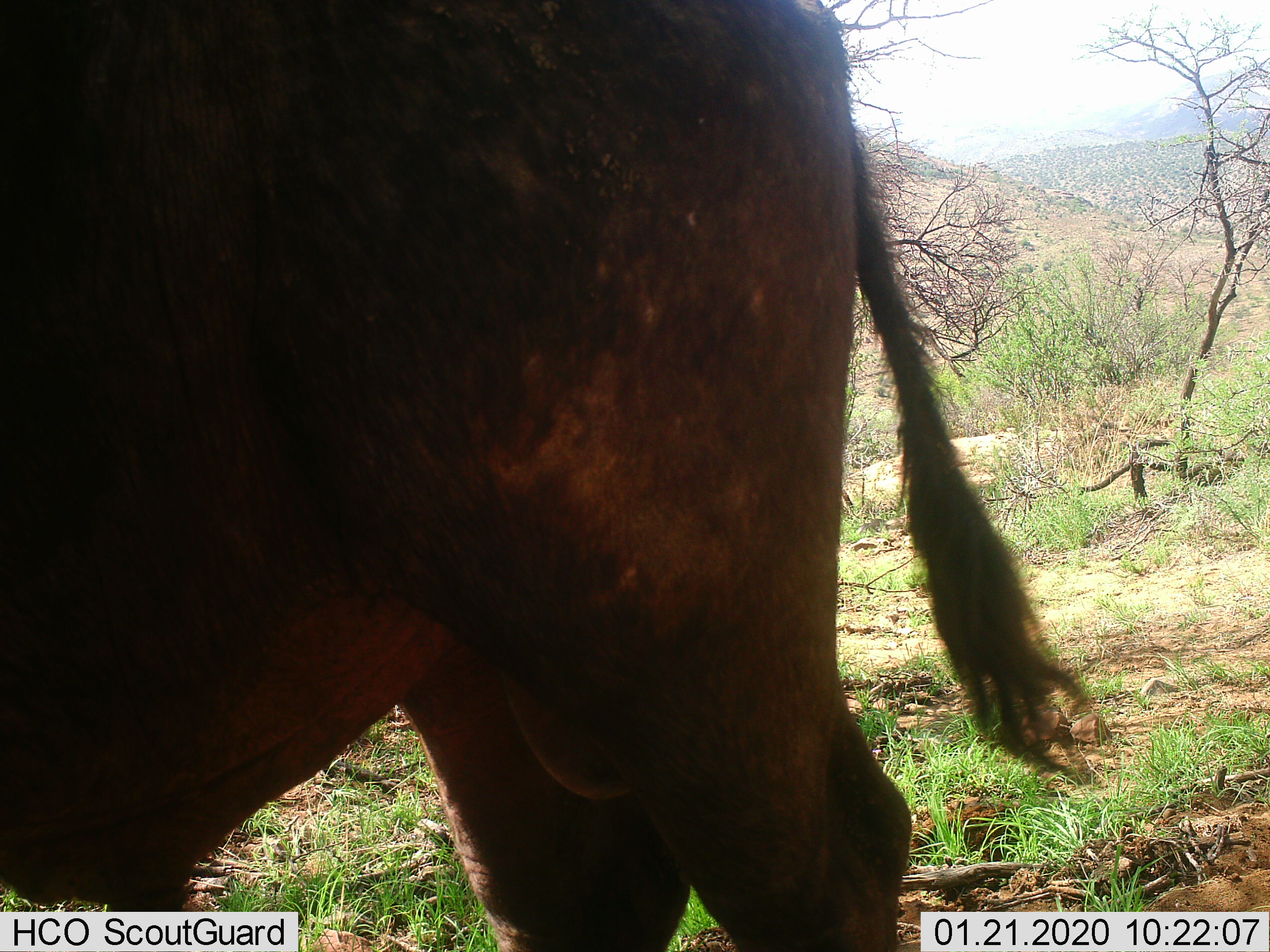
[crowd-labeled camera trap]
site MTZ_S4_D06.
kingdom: Animalia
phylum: Chordata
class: Mammalia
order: Artiodactyla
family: Bovidae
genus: Syncerus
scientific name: Syncerus caffer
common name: african buffalo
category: buffalo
Buffalo (african buffalo) (Syncerus caffer), count 1. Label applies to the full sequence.